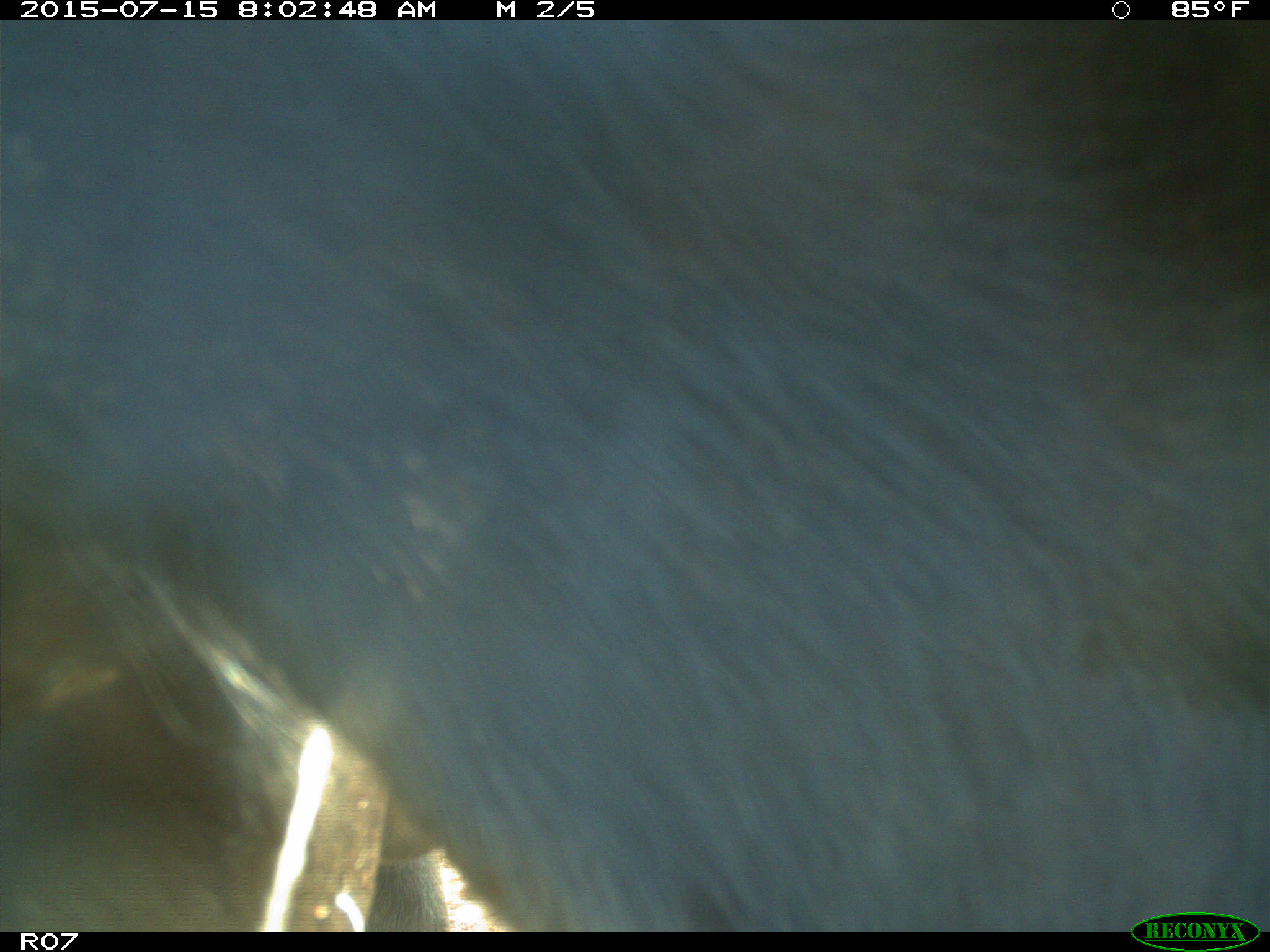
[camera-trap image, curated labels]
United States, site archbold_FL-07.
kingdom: Animalia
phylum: Chordata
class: Mammalia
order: Artiodactyla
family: Bovidae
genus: Bos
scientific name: Bos taurus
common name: domestic cow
Bos taurus (domestic cow).